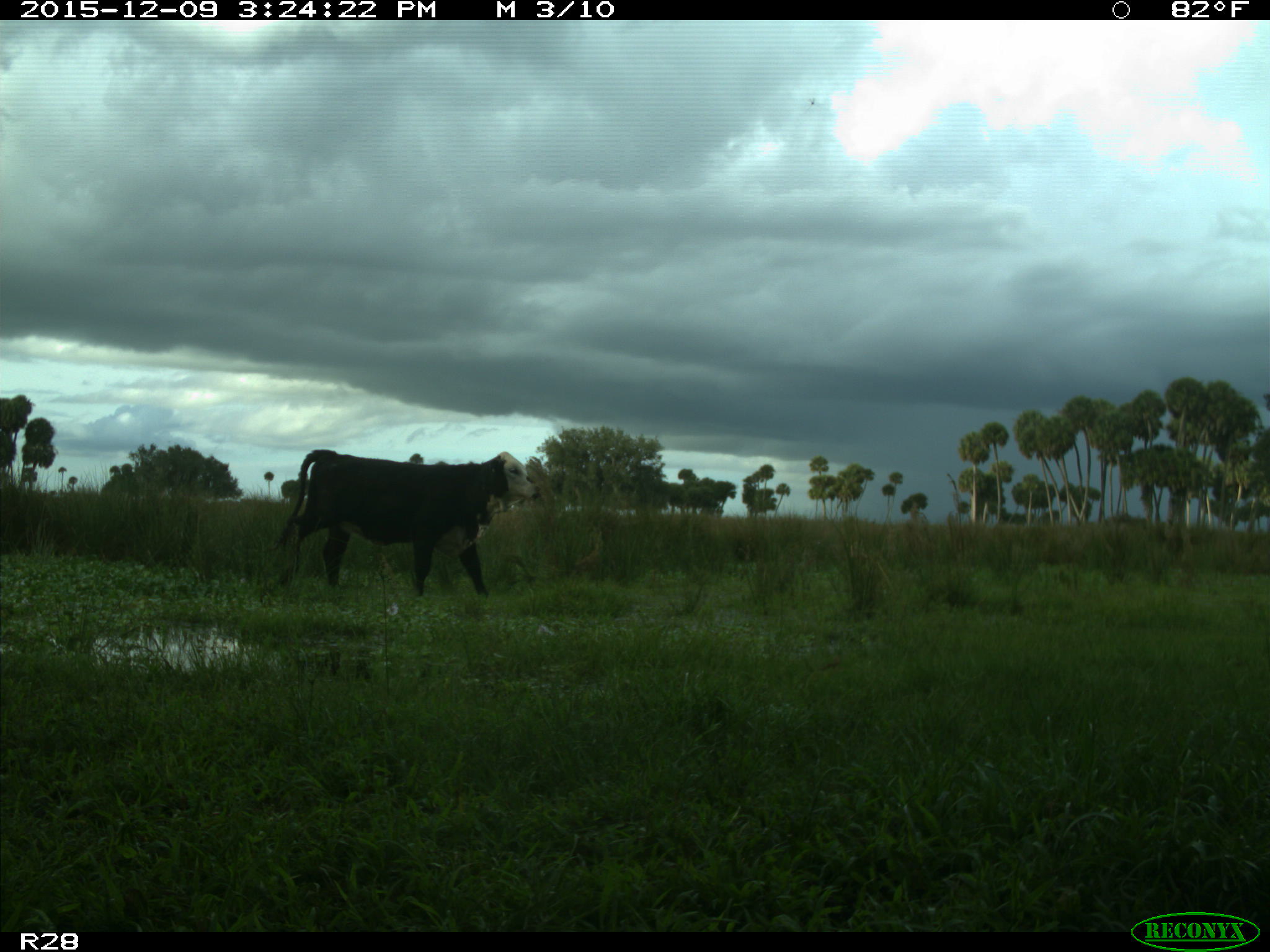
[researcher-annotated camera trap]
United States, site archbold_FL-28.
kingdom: Animalia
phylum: Chordata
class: Mammalia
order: Artiodactyla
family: Bovidae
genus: Bos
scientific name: Bos taurus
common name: domestic cow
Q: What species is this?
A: Bos taurus (domestic cow).